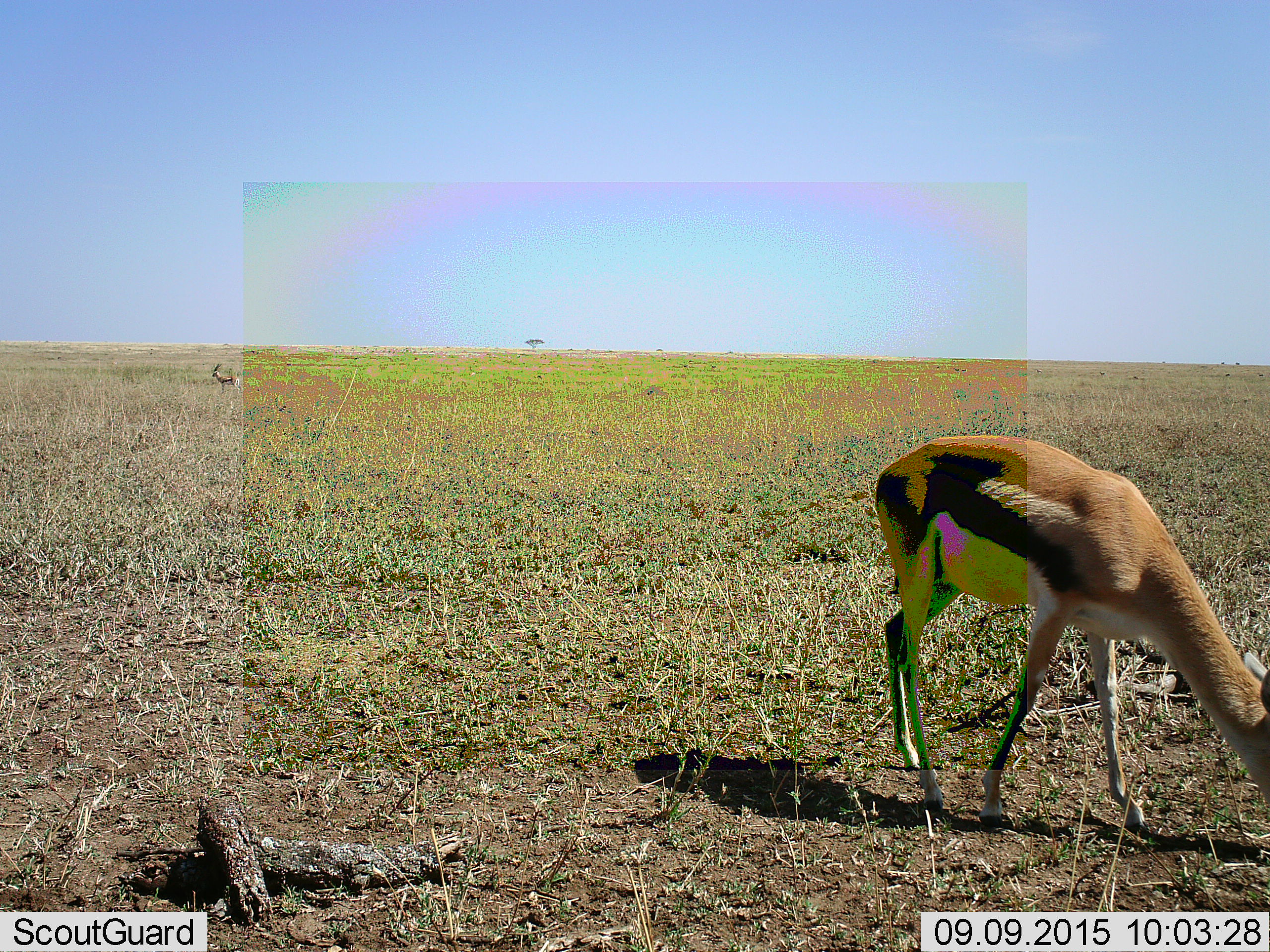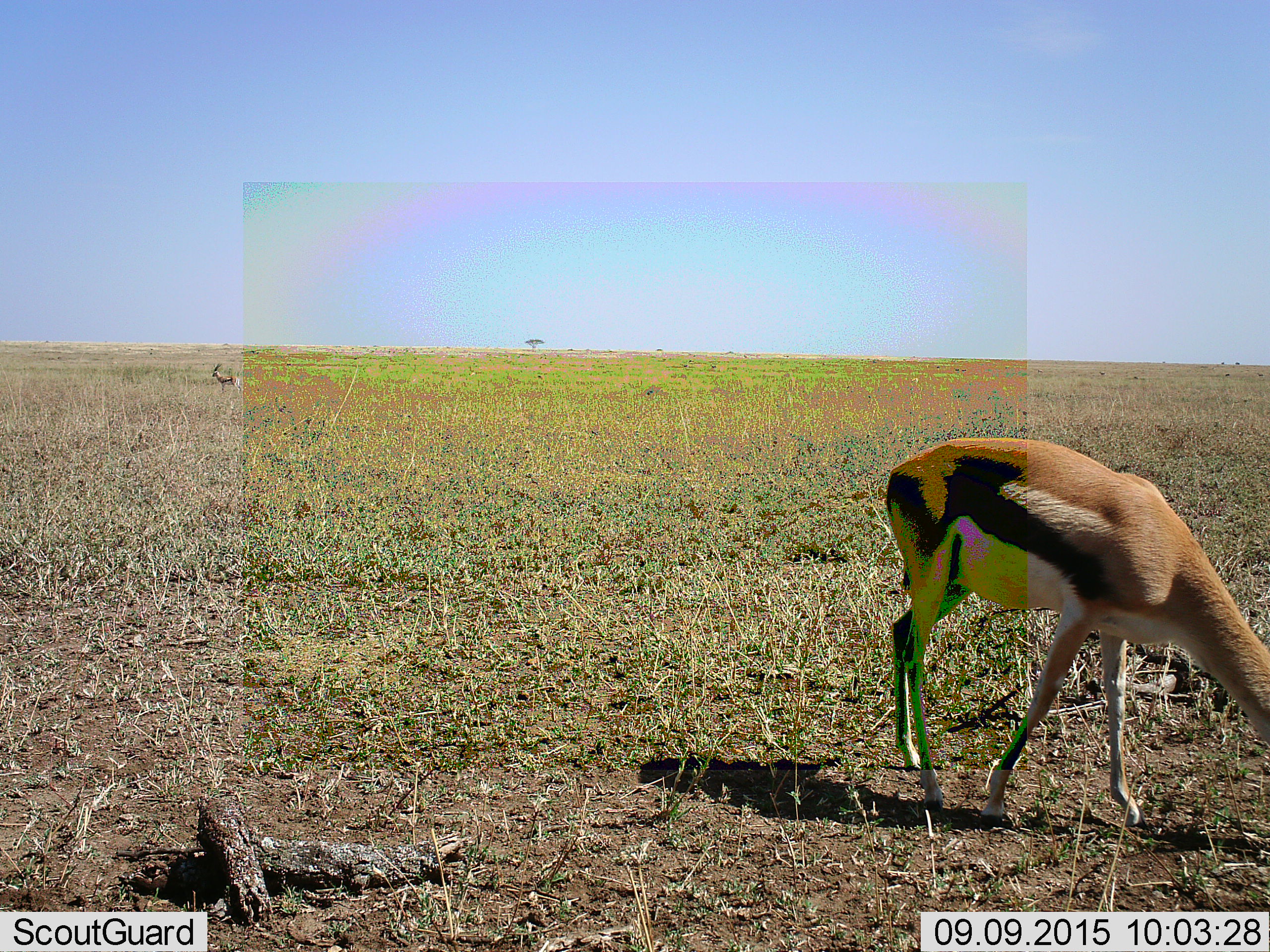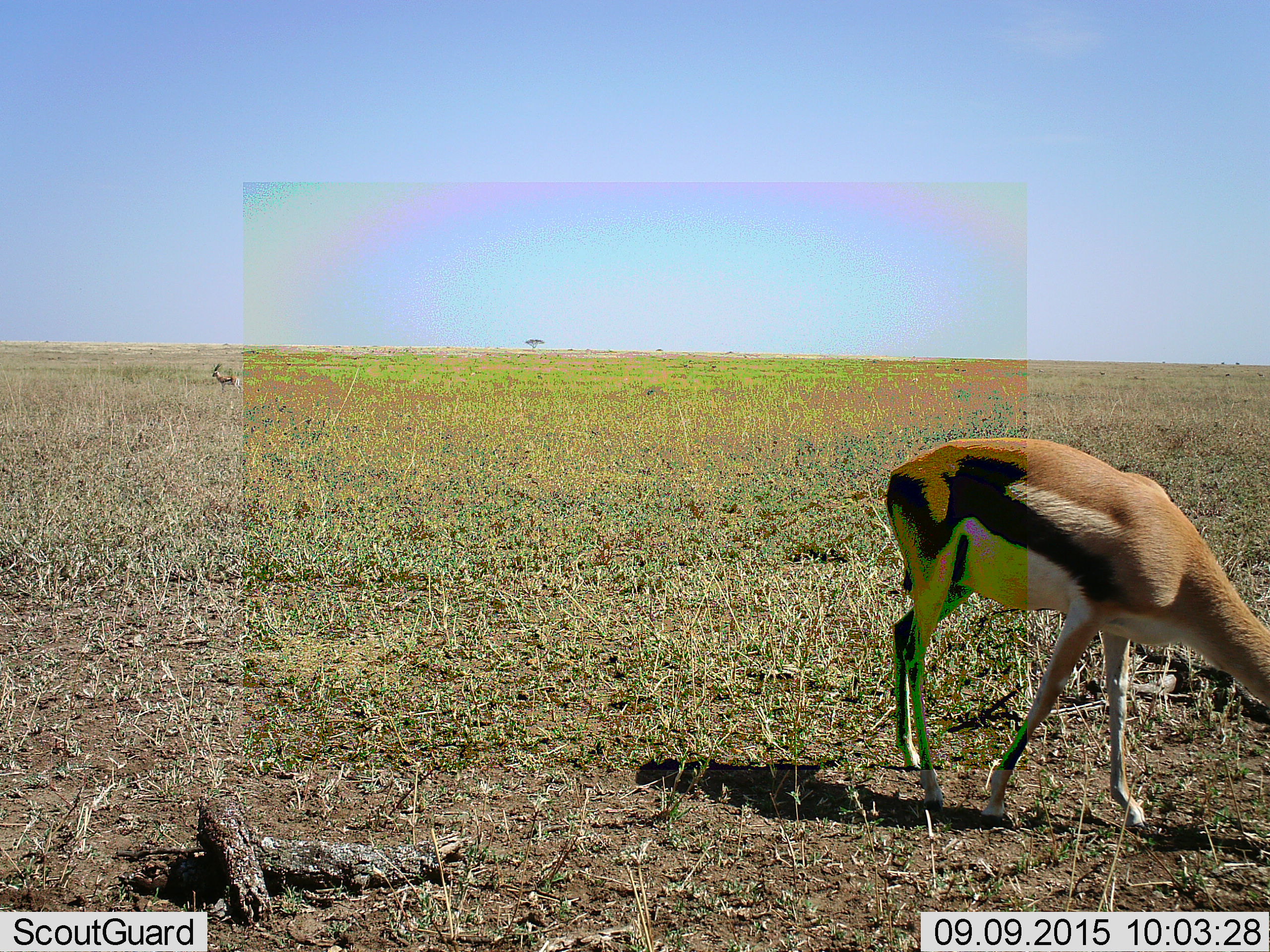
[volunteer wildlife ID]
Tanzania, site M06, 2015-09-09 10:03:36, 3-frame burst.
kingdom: Animalia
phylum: Chordata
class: Mammalia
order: Artiodactyla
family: Bovidae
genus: Eudorcas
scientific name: Eudorcas thomsonii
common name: thomson's gazelle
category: gazellethomsons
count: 2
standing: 30%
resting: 0%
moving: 10%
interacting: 0%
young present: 0%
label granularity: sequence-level